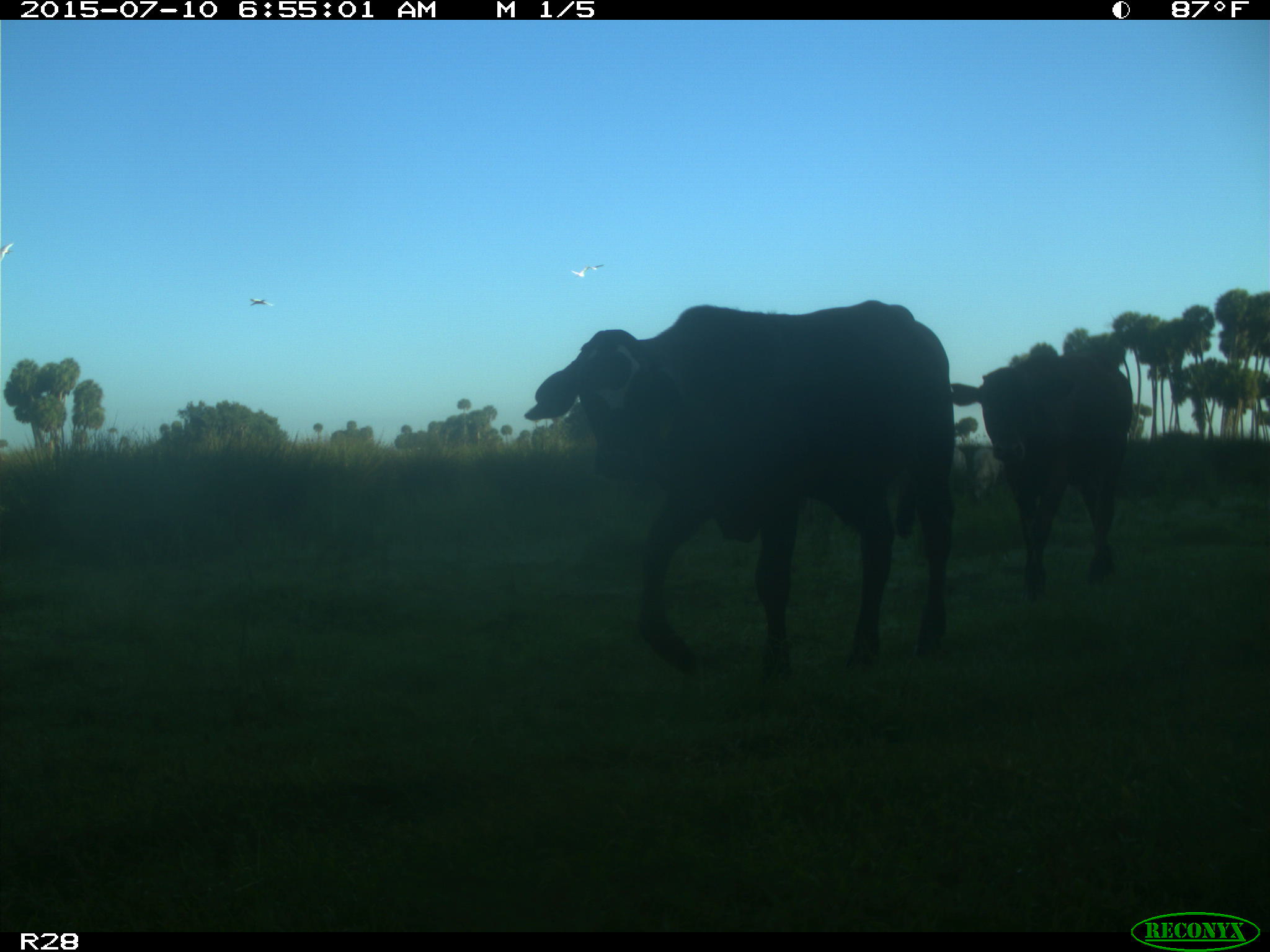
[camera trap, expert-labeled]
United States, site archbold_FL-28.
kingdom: Animalia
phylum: Chordata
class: Mammalia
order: Artiodactyla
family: Bovidae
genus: Bos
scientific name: Bos taurus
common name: domestic cow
Bos taurus (domestic cow).